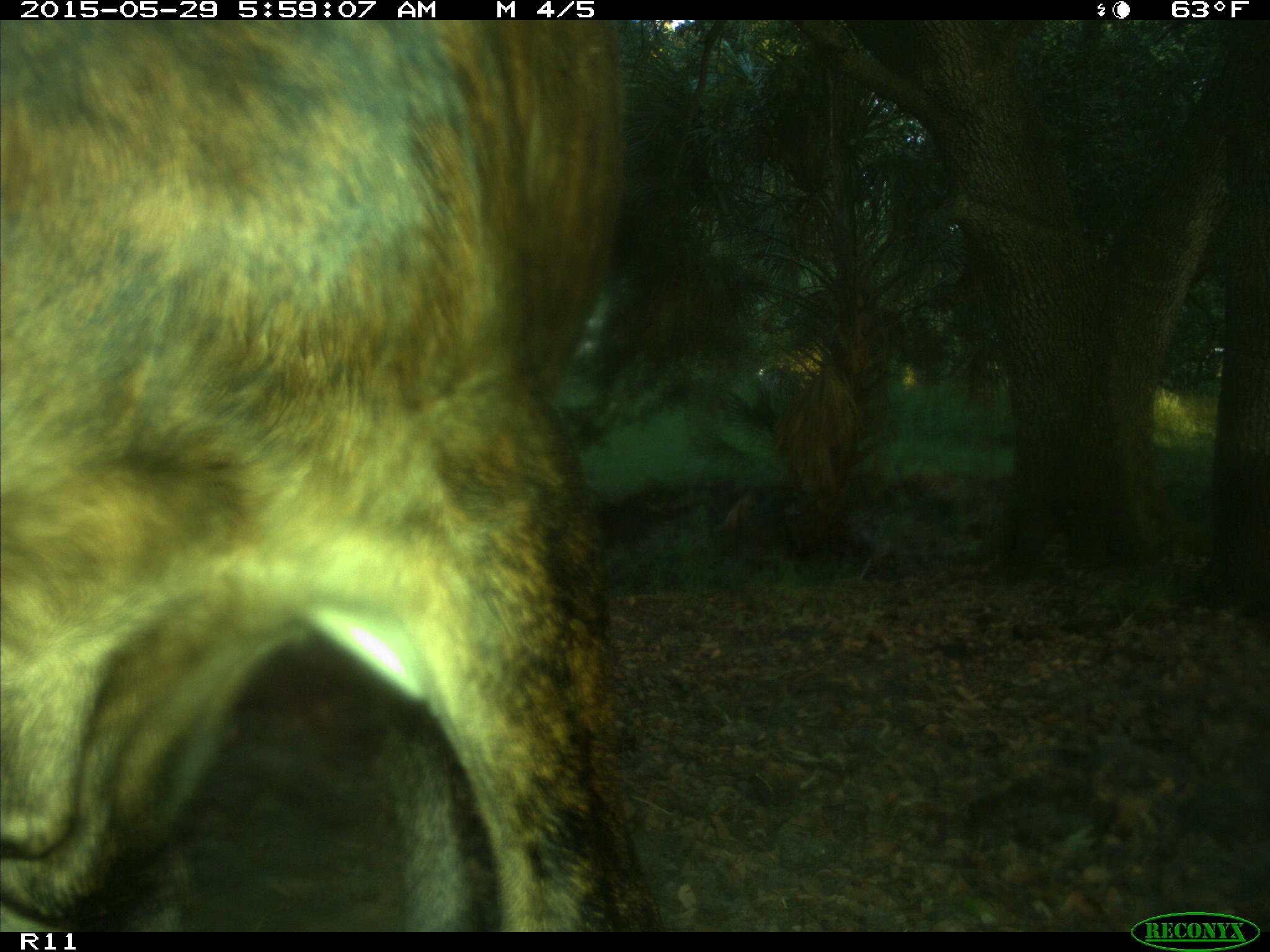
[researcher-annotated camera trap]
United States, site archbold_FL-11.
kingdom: Animalia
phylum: Chordata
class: Mammalia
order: Artiodactyla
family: Bovidae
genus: Bos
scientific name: Bos taurus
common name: domestic cow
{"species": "Bos taurus (domestic cow)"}